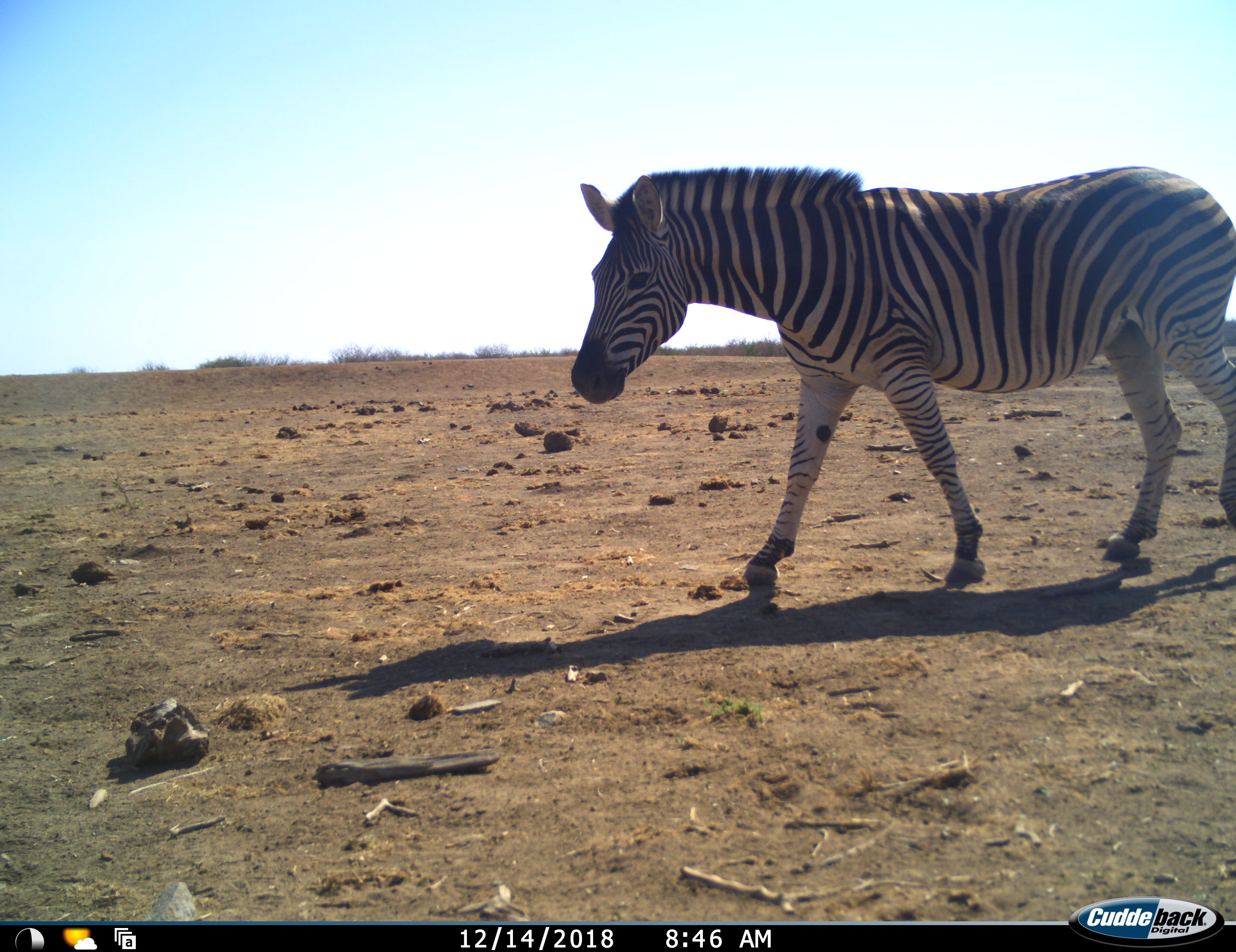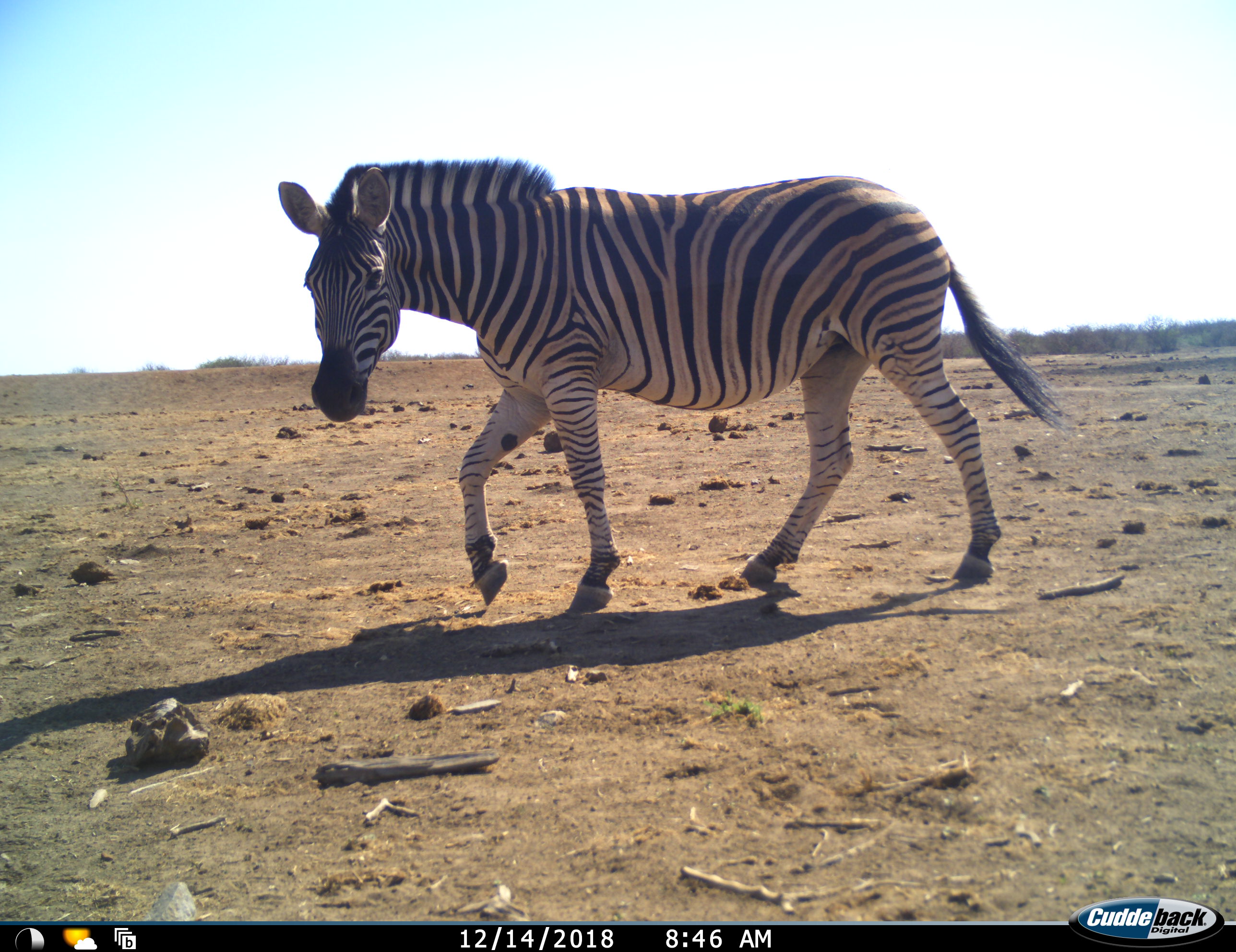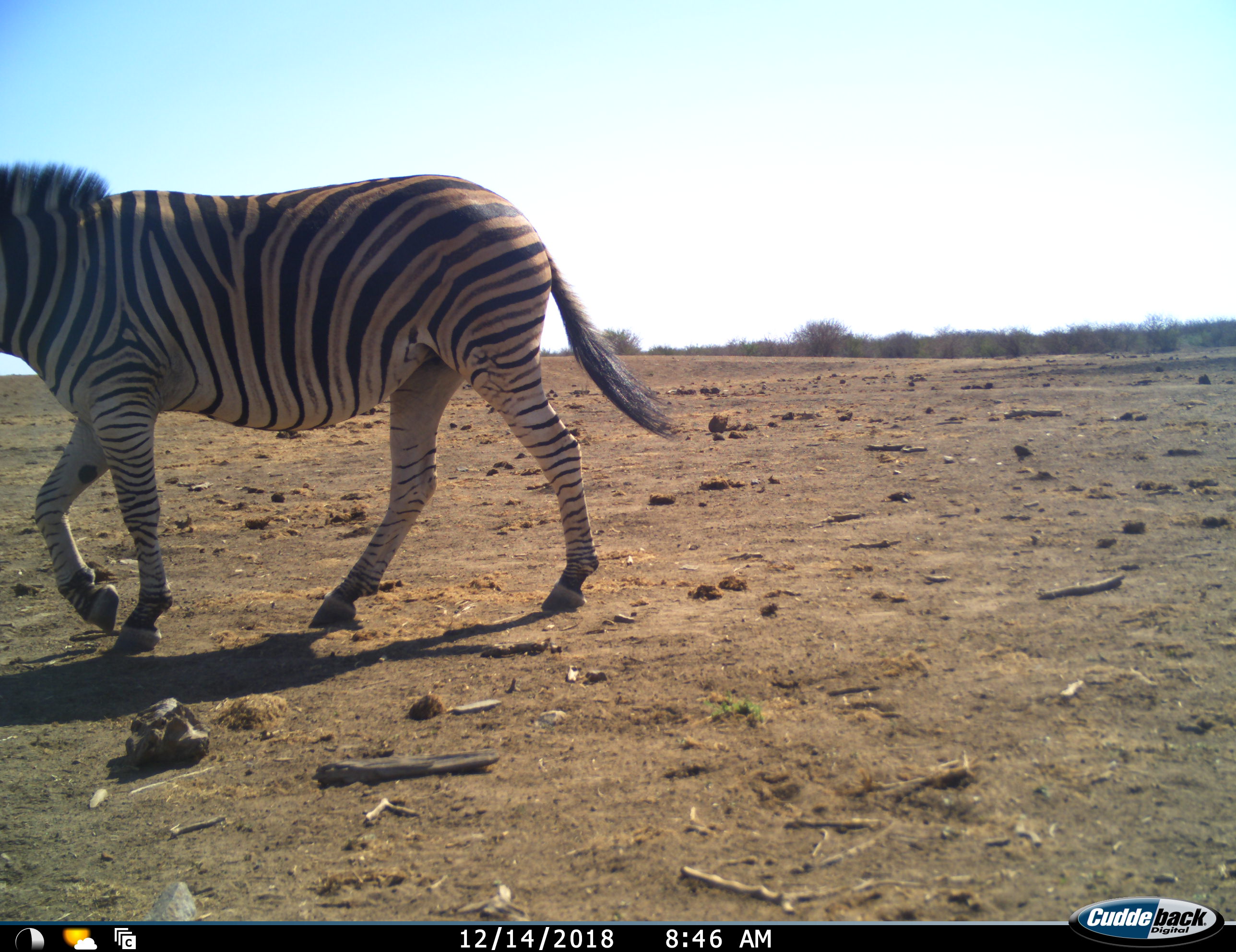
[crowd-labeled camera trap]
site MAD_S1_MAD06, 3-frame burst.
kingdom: Animalia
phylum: Chordata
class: Mammalia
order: Perissodactyla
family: Equidae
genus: Equus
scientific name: Equus quagga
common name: plains zebra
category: zebraplains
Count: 1.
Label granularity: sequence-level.